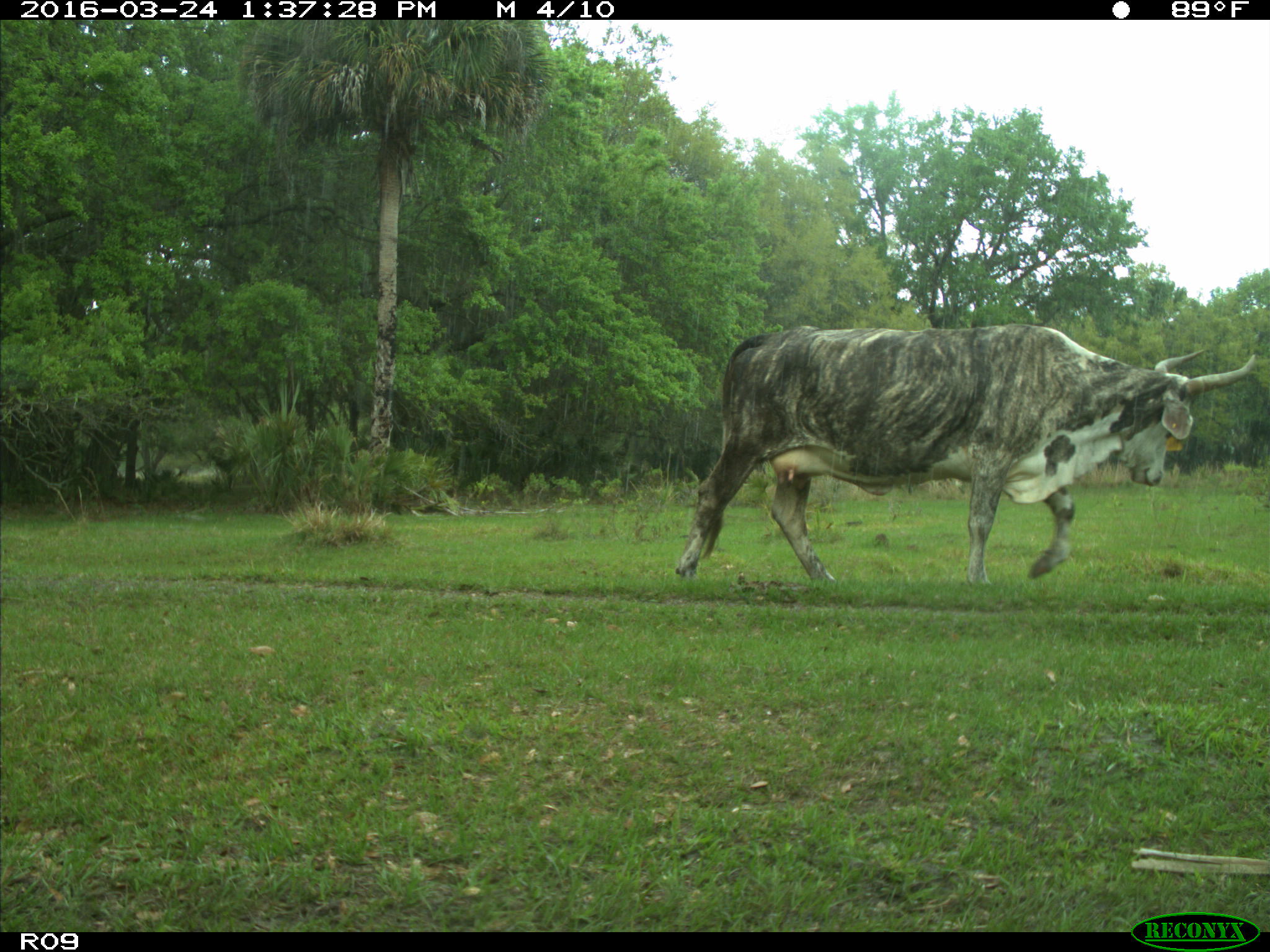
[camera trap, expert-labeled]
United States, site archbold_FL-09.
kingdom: Animalia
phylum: Chordata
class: Mammalia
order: Artiodactyla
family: Bovidae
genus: Bos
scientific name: Bos taurus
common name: domestic cow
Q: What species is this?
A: Bos taurus (domestic cow).